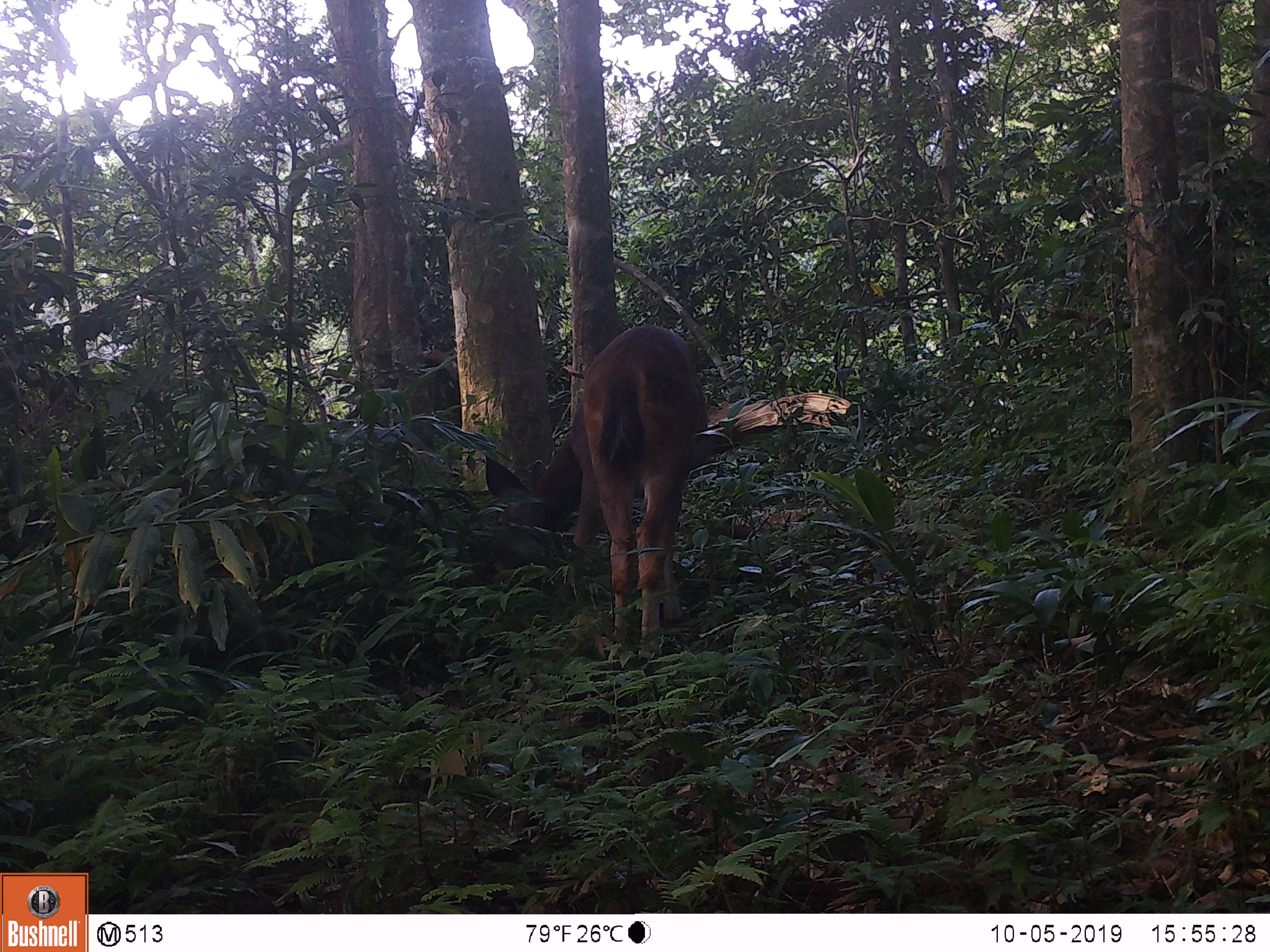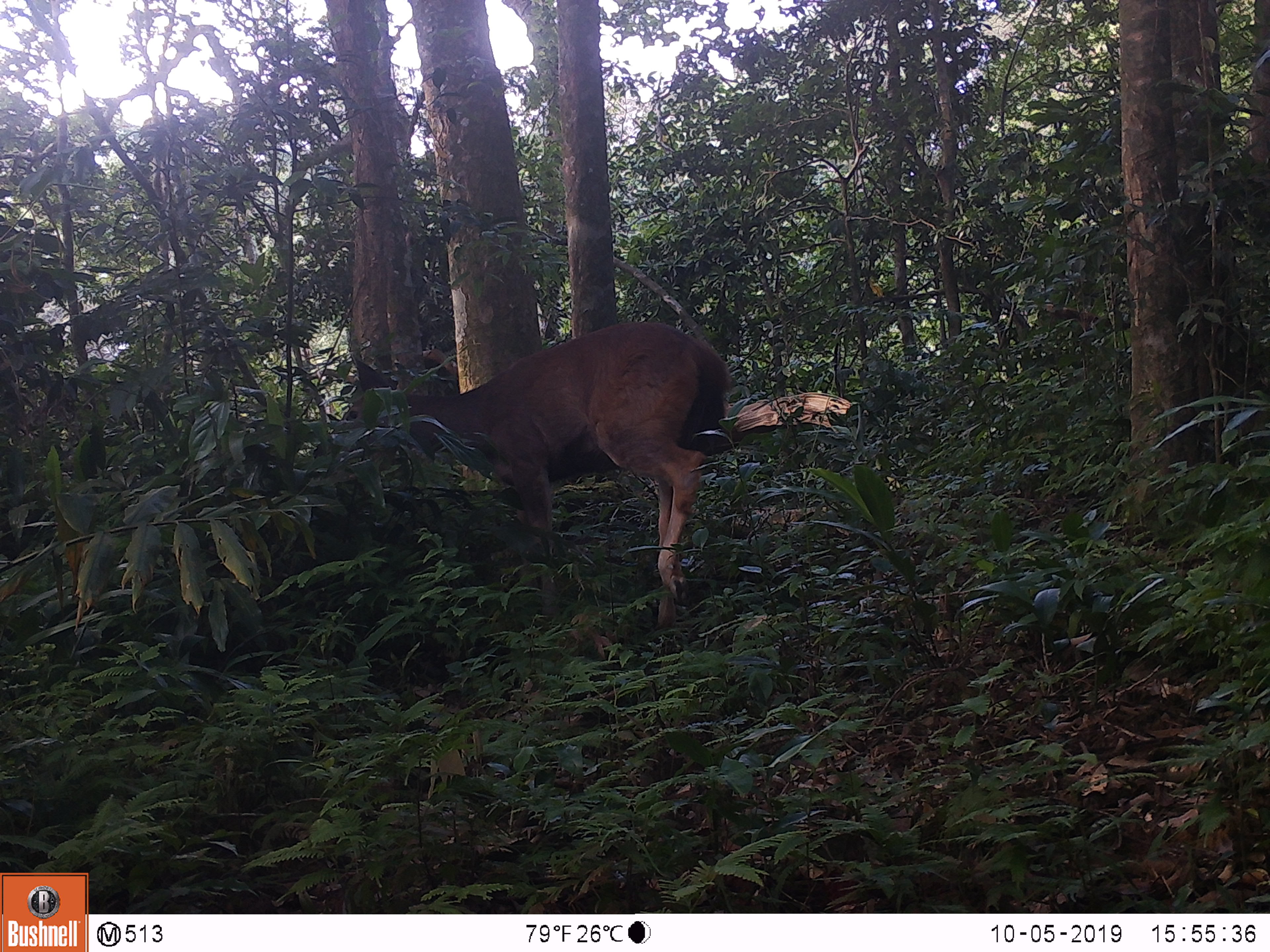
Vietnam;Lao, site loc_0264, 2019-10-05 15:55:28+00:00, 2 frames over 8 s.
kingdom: Animalia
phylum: Chordata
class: Mammalia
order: Artiodactyla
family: Cervidae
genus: Rusa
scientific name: Rusa unicolor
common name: sambar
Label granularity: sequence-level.